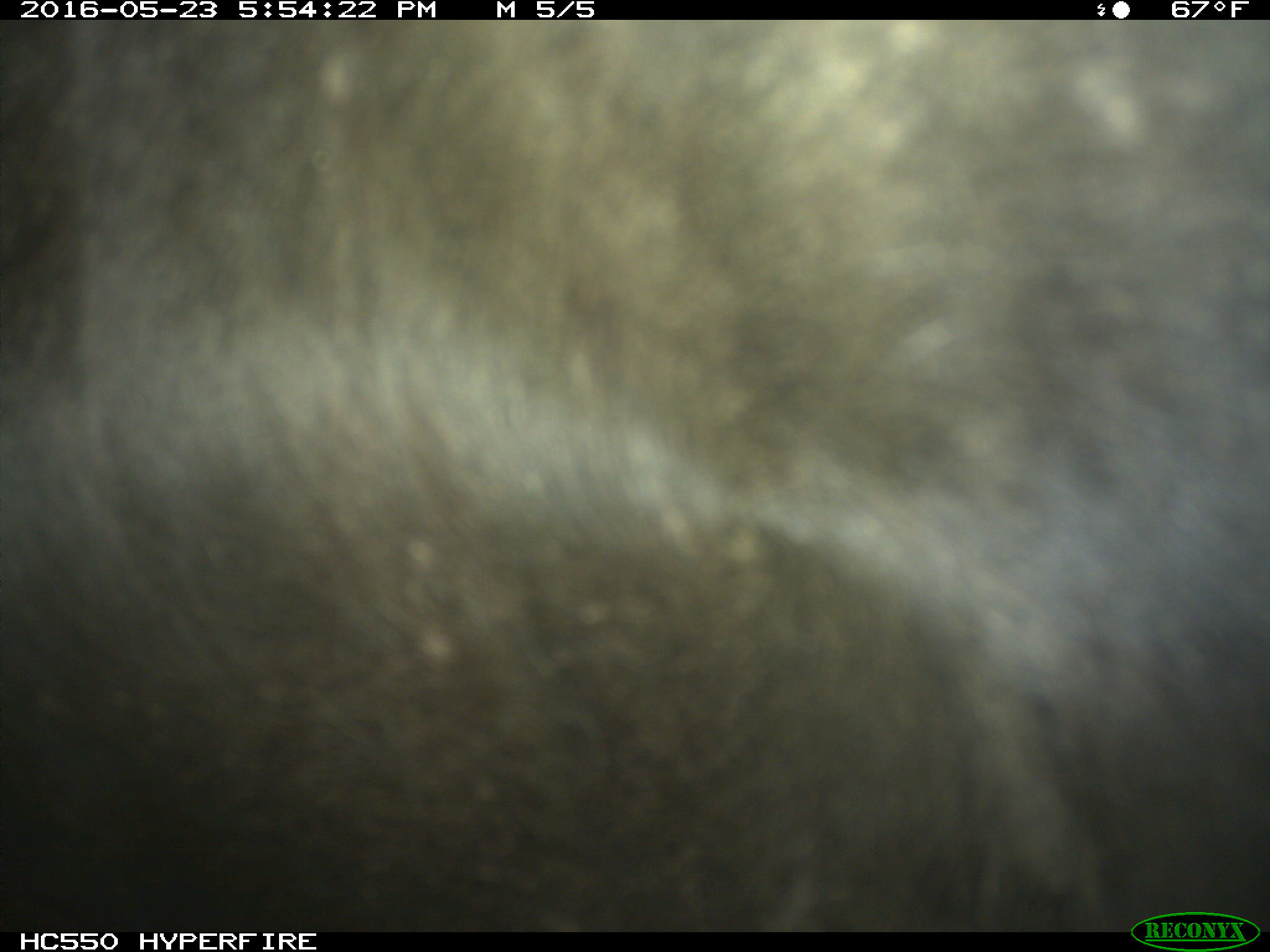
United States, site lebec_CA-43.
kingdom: Animalia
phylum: Chordata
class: Mammalia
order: Artiodactyla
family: Bovidae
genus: Bos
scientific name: Bos taurus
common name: domestic cow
Bos taurus (domestic cow).